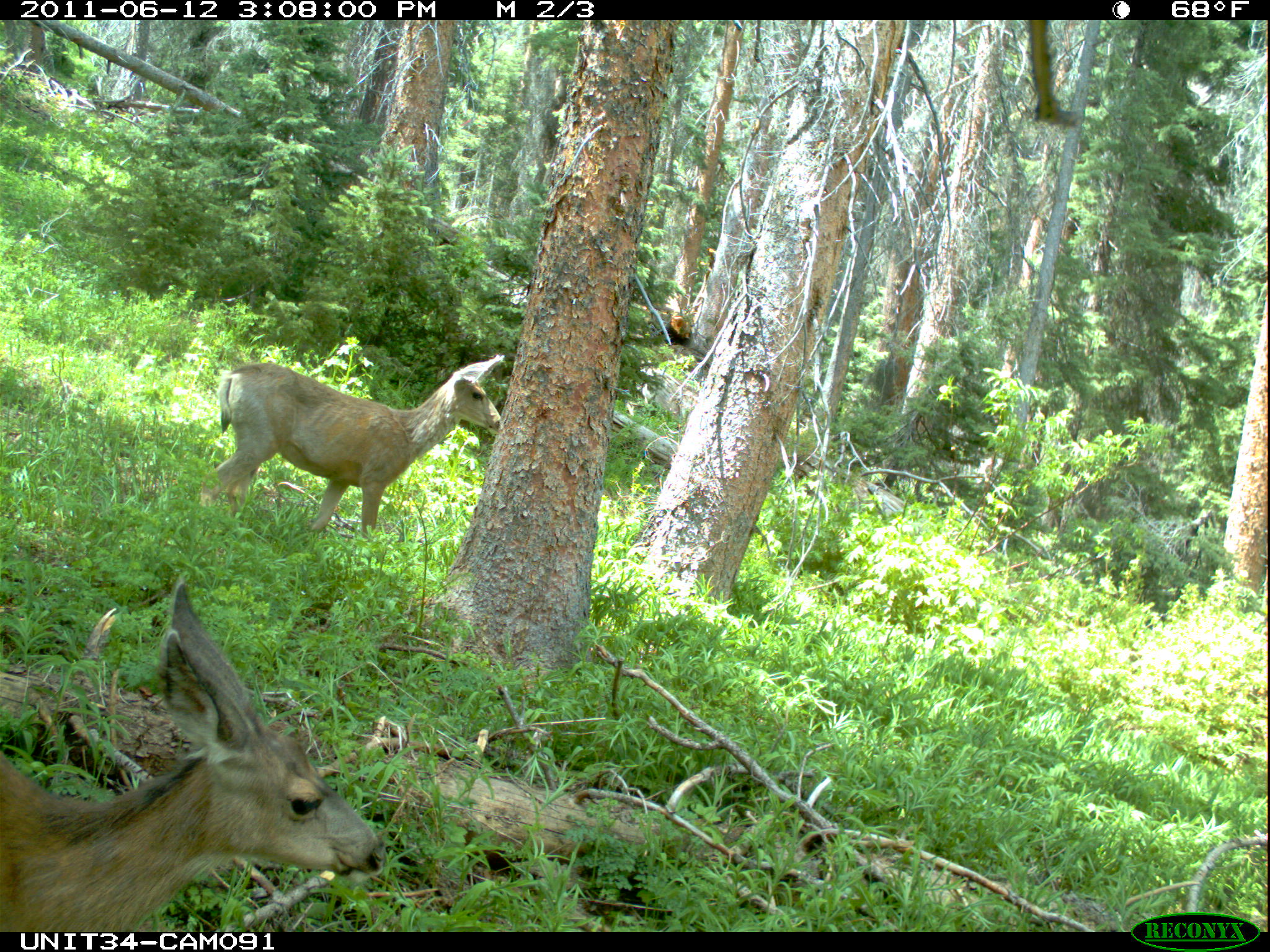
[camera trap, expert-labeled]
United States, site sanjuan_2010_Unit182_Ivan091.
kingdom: Animalia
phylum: Chordata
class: Mammalia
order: Artiodactyla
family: Cervidae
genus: Odocoileus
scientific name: Odocoileus hemionus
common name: mule deer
Odocoileus hemionus (mule deer).